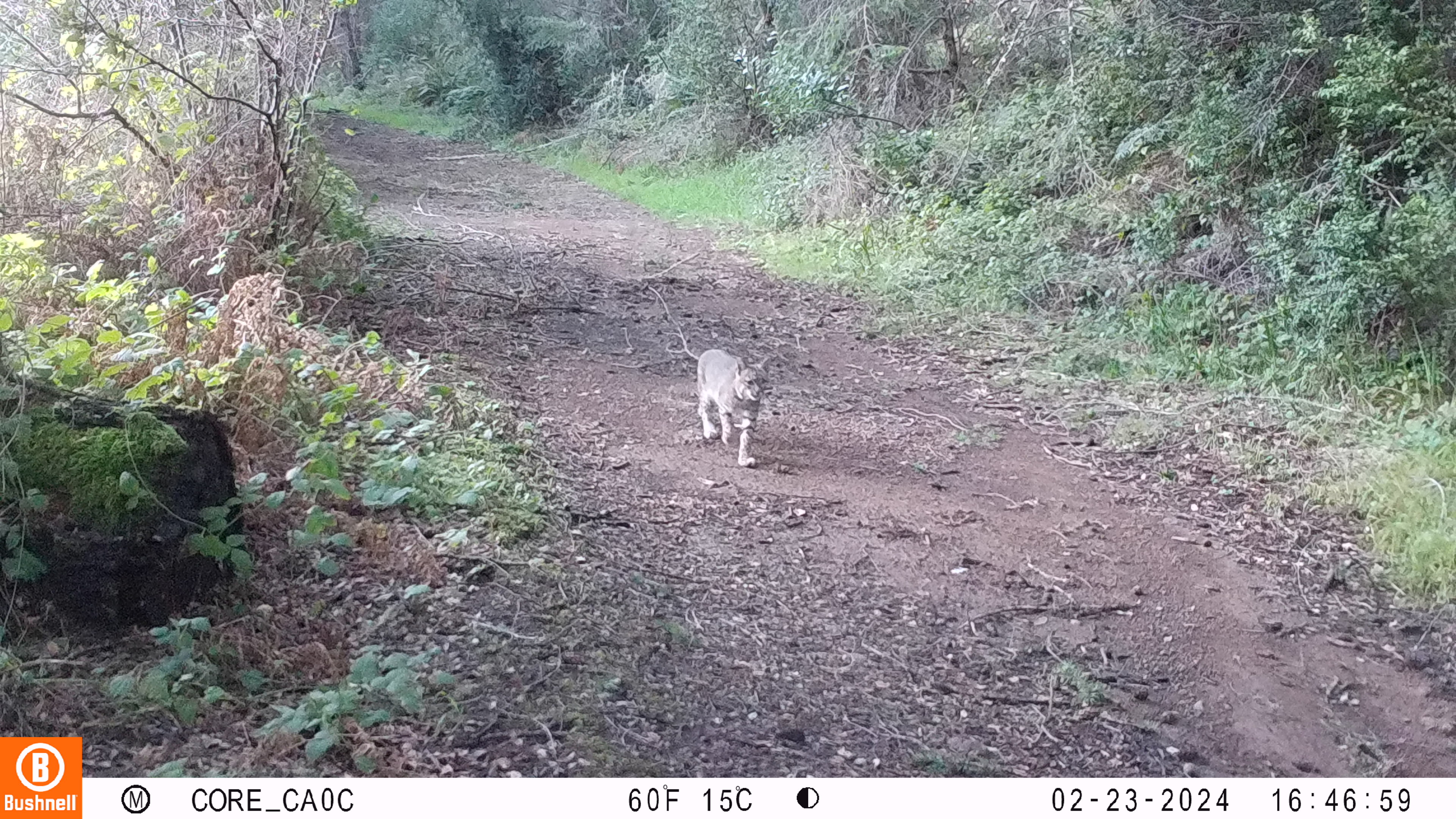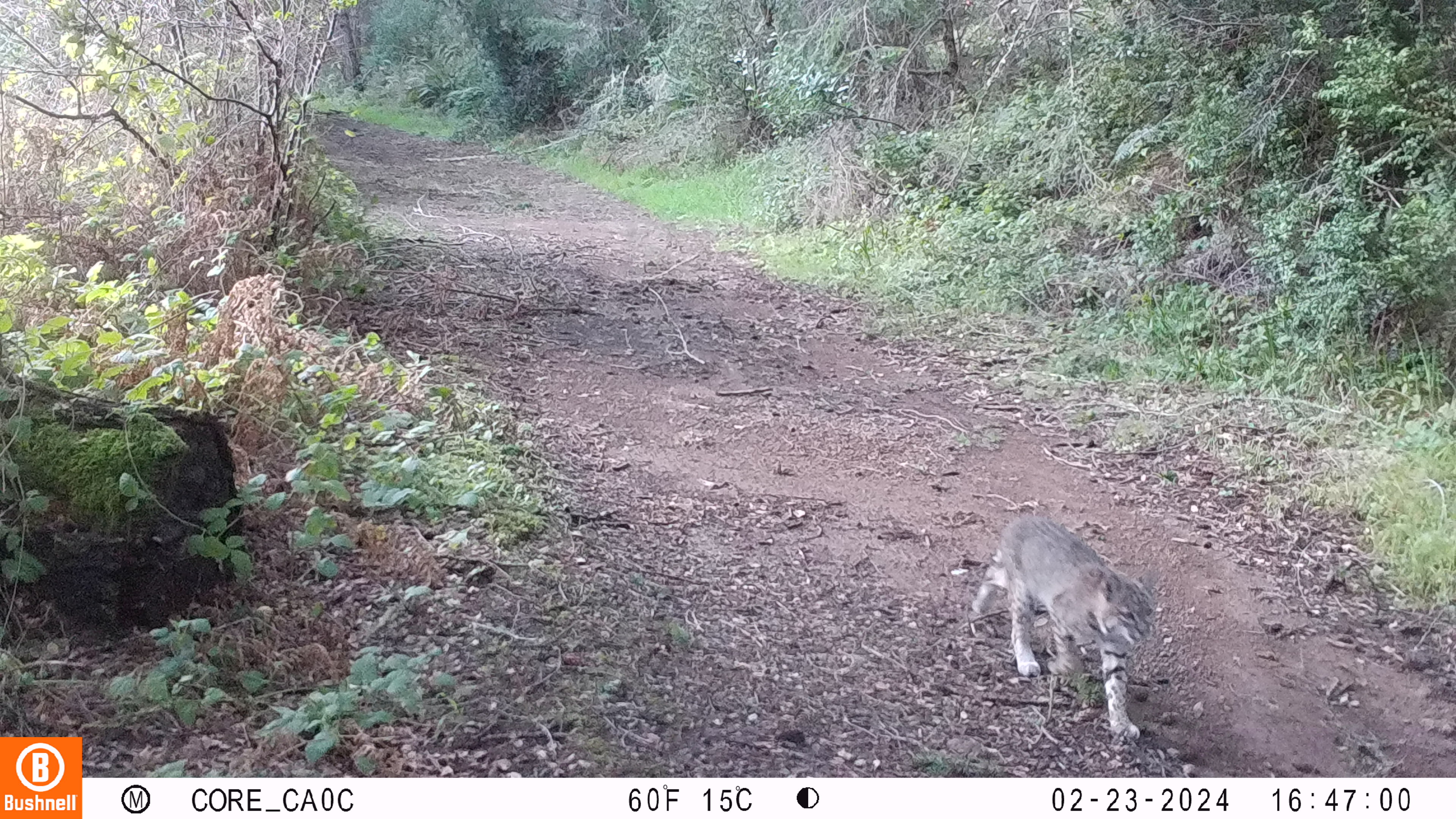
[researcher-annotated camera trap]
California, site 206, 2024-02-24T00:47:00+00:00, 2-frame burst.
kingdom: Animalia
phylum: Chordata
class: Mammalia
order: Carnivora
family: Felidae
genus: Lynx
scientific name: Lynx rufus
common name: bobcat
Bobcat (Lynx rufus).